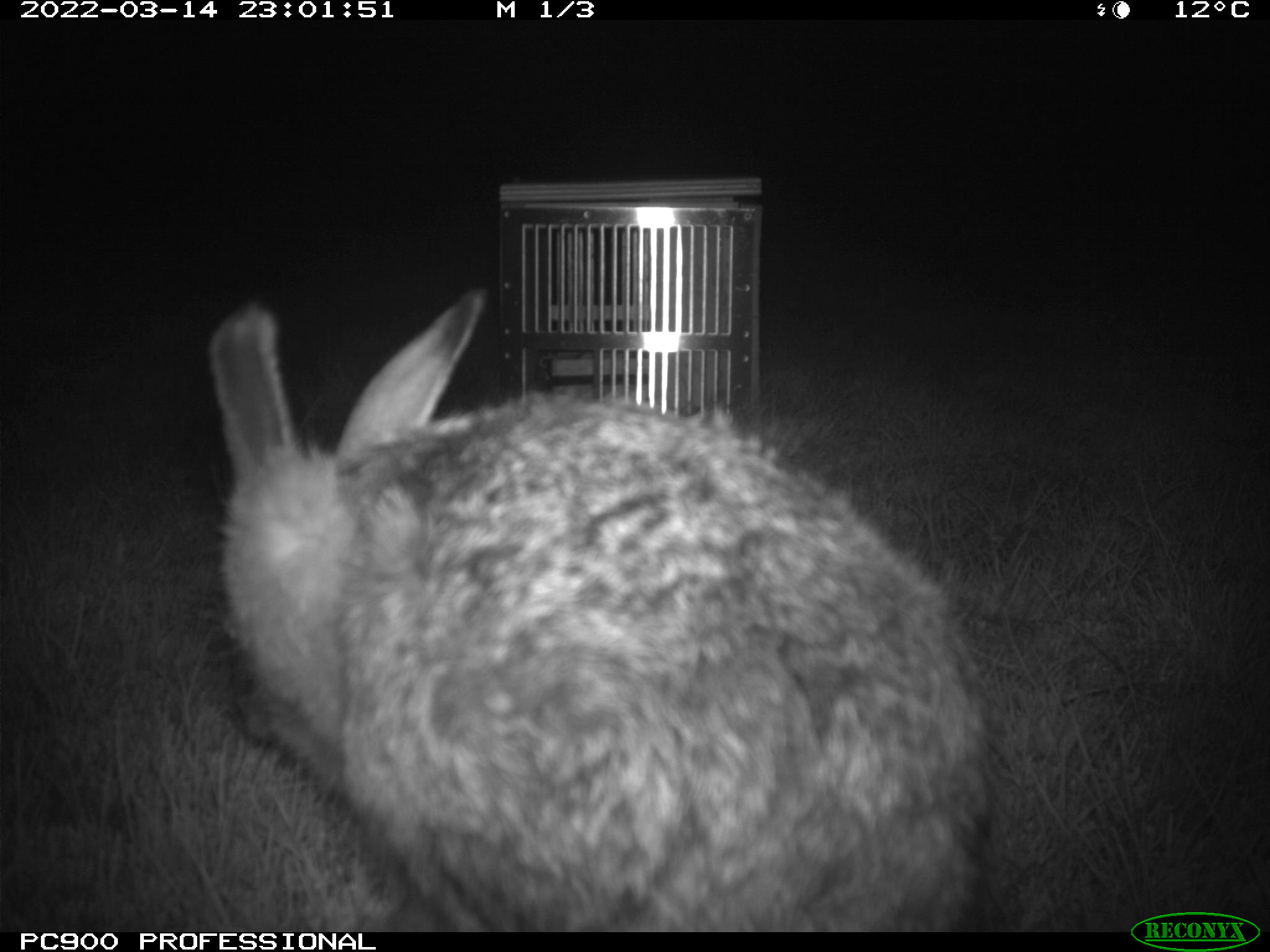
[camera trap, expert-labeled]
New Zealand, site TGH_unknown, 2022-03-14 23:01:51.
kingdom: Animalia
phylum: Chordata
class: Mammalia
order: Lagomorpha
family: Leporidae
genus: Lepus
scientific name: Lepus europaeus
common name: brown hare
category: hare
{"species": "hare (brown hare) (Lepus europaeus)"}